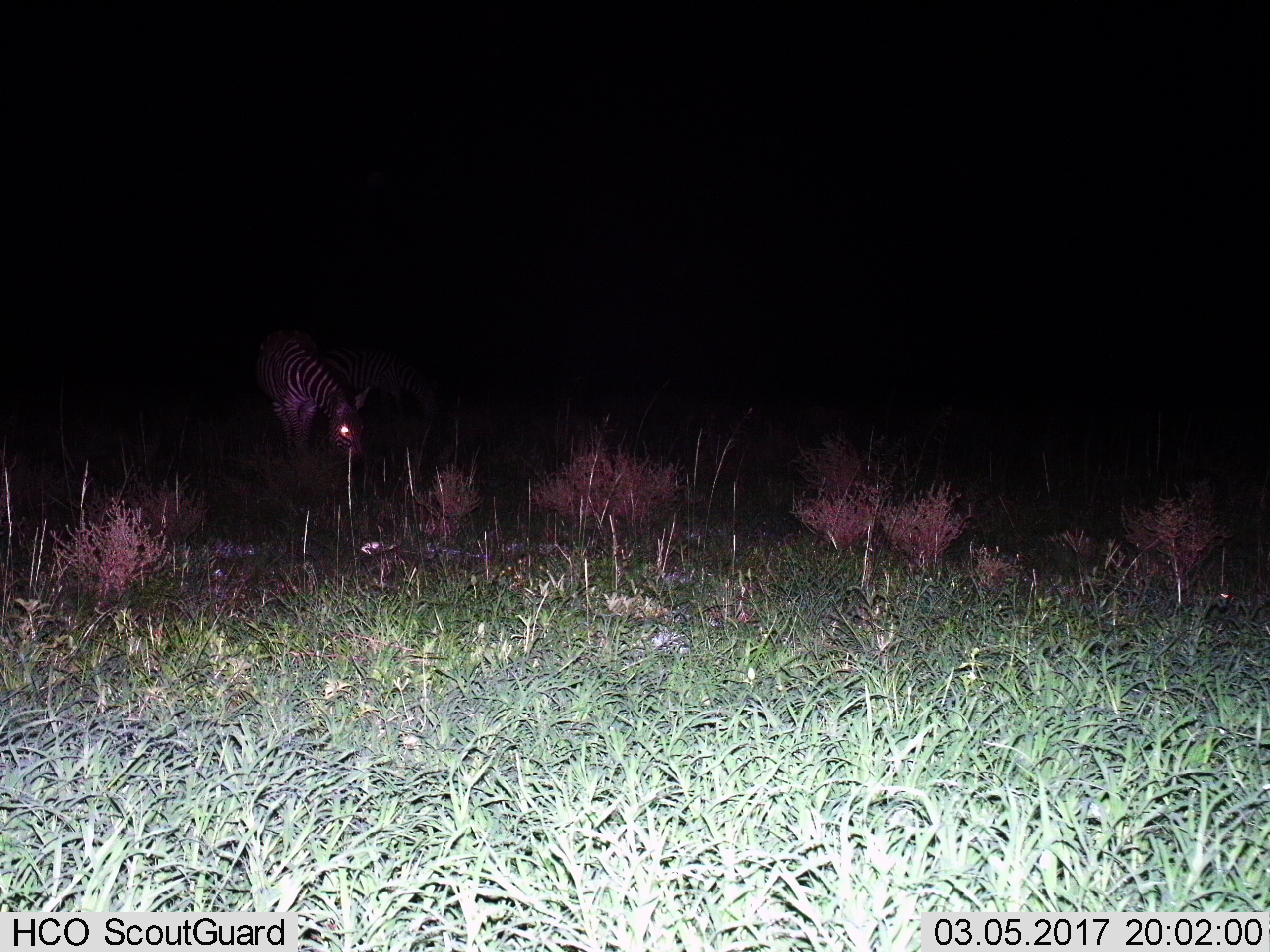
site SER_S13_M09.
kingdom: Animalia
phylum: Chordata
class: Mammalia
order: Perissodactyla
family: Equidae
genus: Equus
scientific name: Equus quagga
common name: plains zebra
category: zebraplains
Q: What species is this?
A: Zebraplains (plains zebra) (Equus quagga).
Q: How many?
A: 1.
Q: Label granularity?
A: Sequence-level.